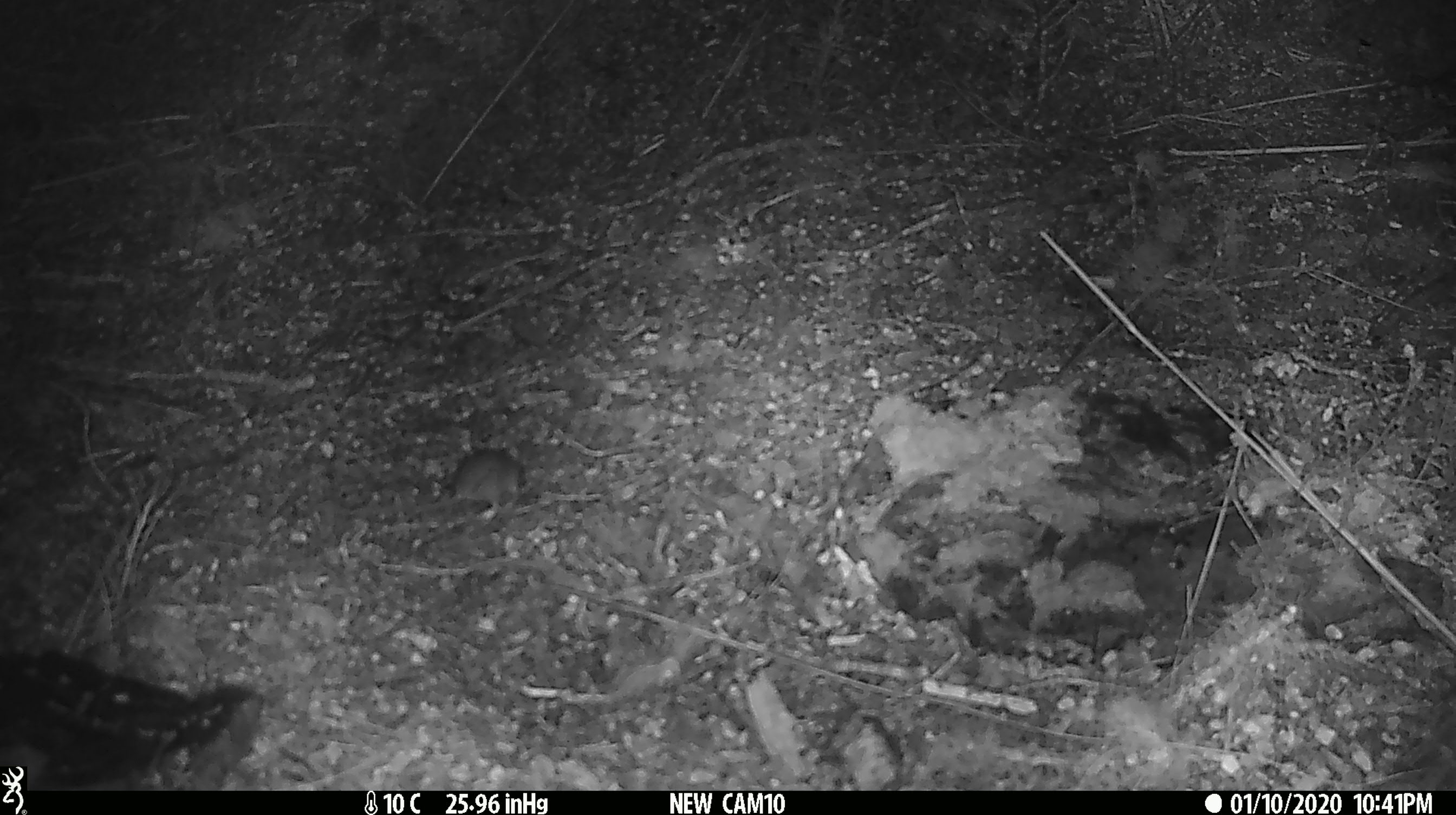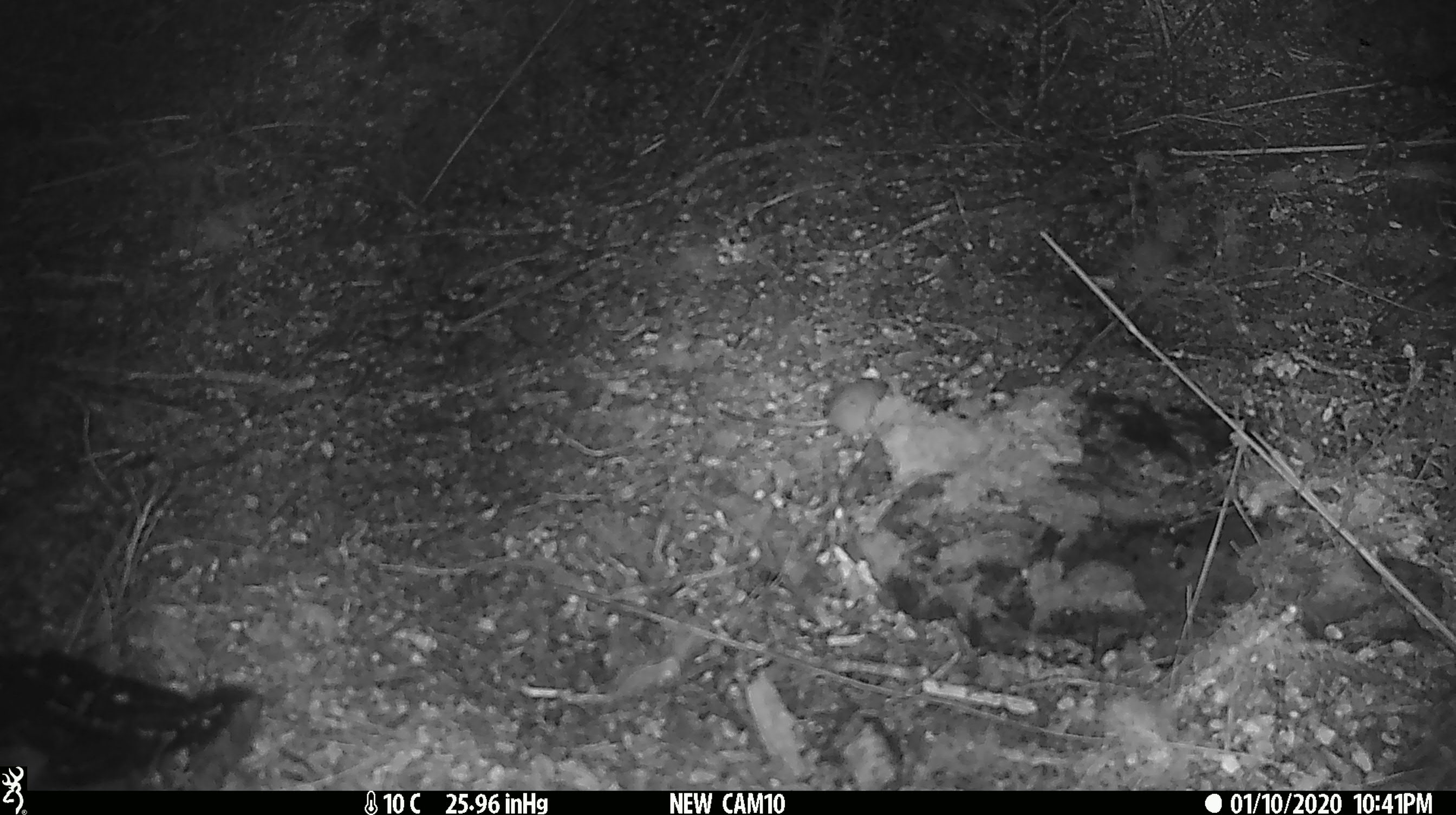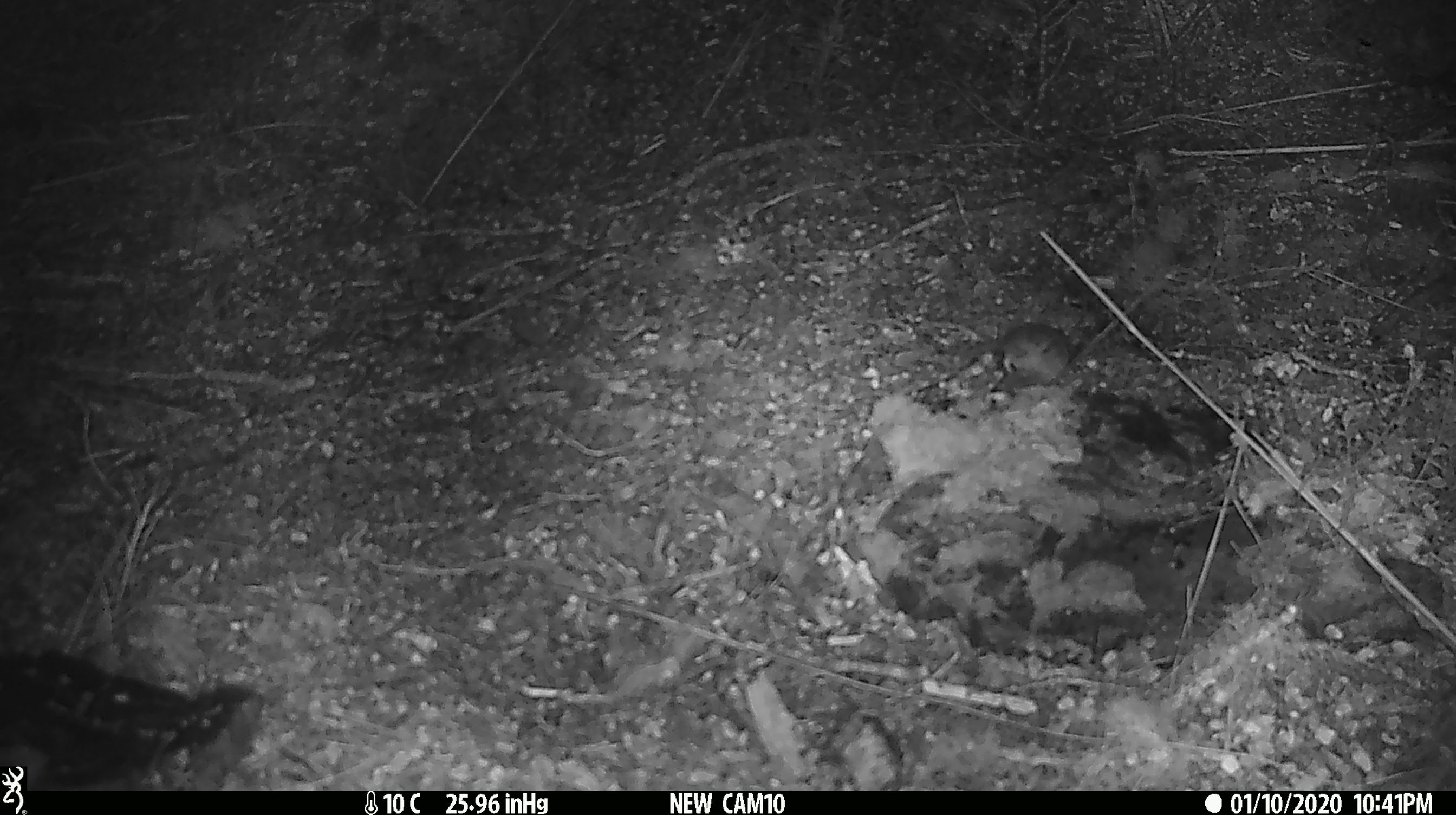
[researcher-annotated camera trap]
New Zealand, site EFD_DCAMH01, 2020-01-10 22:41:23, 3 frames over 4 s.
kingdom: Animalia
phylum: Chordata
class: Mammalia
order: Rodentia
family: Muridae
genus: Mus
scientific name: Mus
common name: mouse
Mouse (Mus).